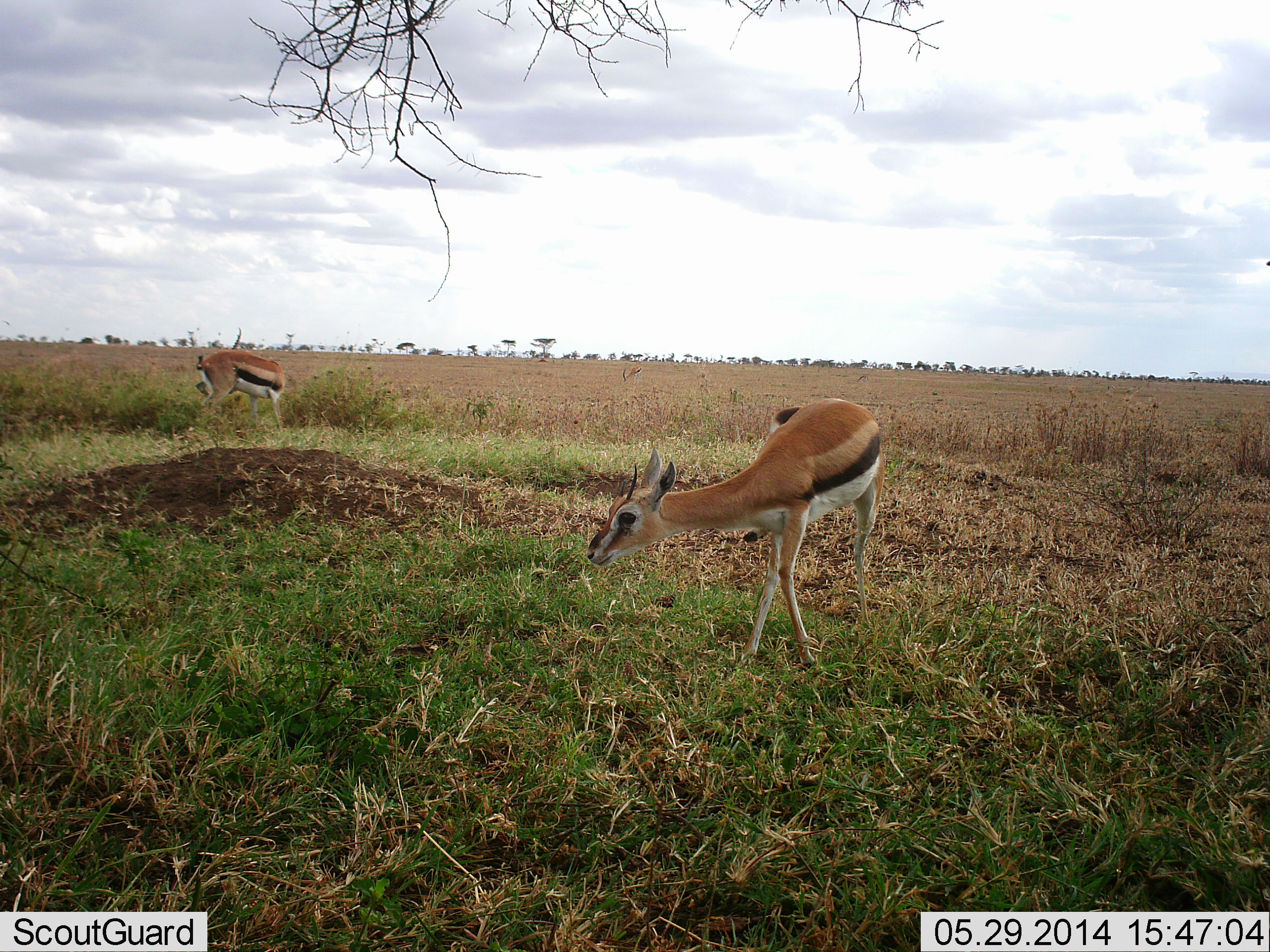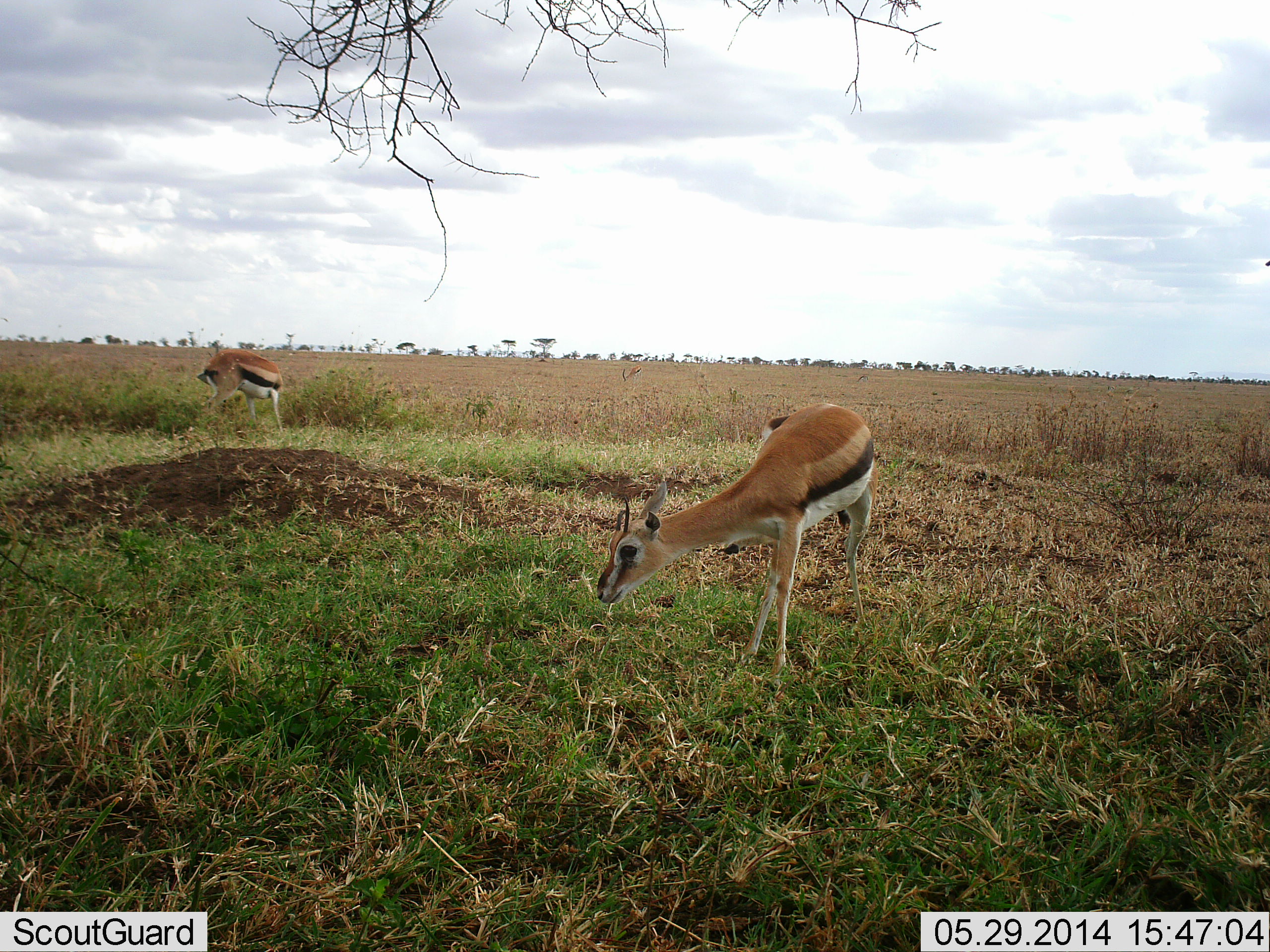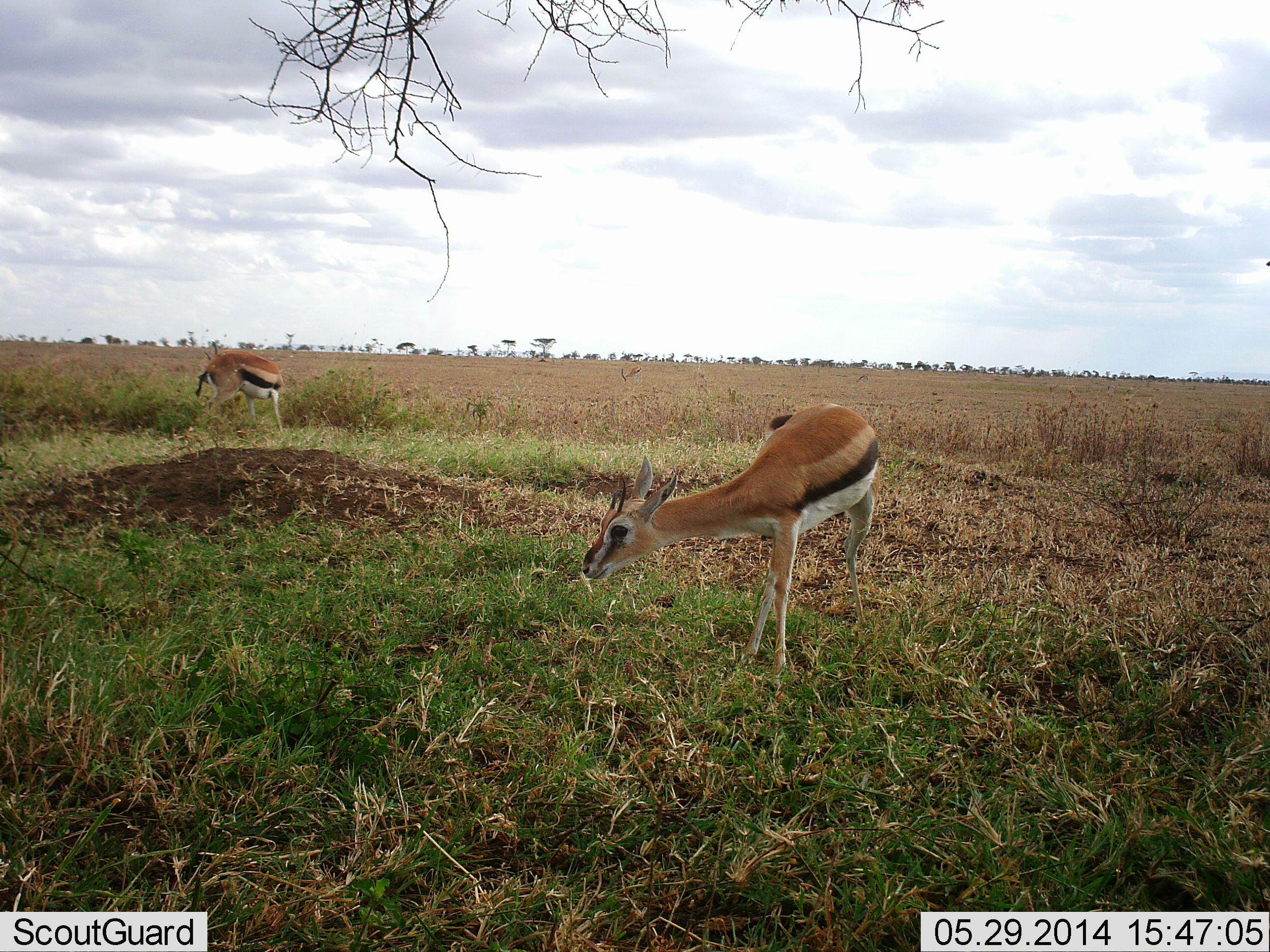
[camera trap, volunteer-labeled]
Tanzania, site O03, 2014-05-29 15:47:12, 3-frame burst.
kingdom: Animalia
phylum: Chordata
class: Mammalia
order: Artiodactyla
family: Bovidae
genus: Eudorcas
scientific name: Eudorcas thomsonii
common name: thomson's gazelle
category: gazellethomsons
Gazellethomsons (thomson's gazelle) (Eudorcas thomsonii), count 2. Behavior (volunteer vote fractions): standing 70%, resting 0%, moving 0%, interacting 0%. Young present (vote fraction): 0%. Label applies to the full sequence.